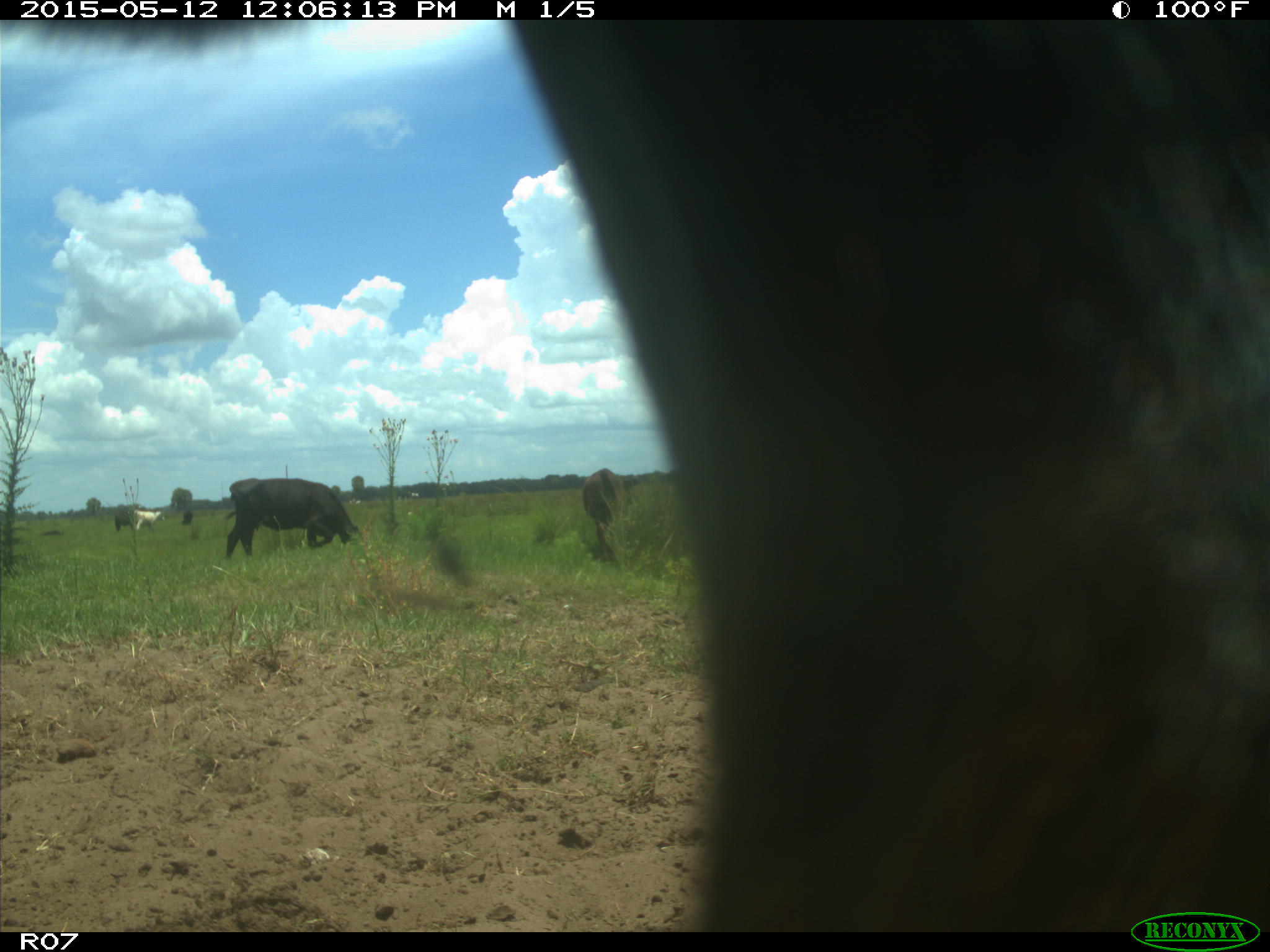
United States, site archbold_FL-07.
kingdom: Animalia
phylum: Chordata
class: Mammalia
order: Artiodactyla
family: Bovidae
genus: Bos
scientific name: Bos taurus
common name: domestic cow